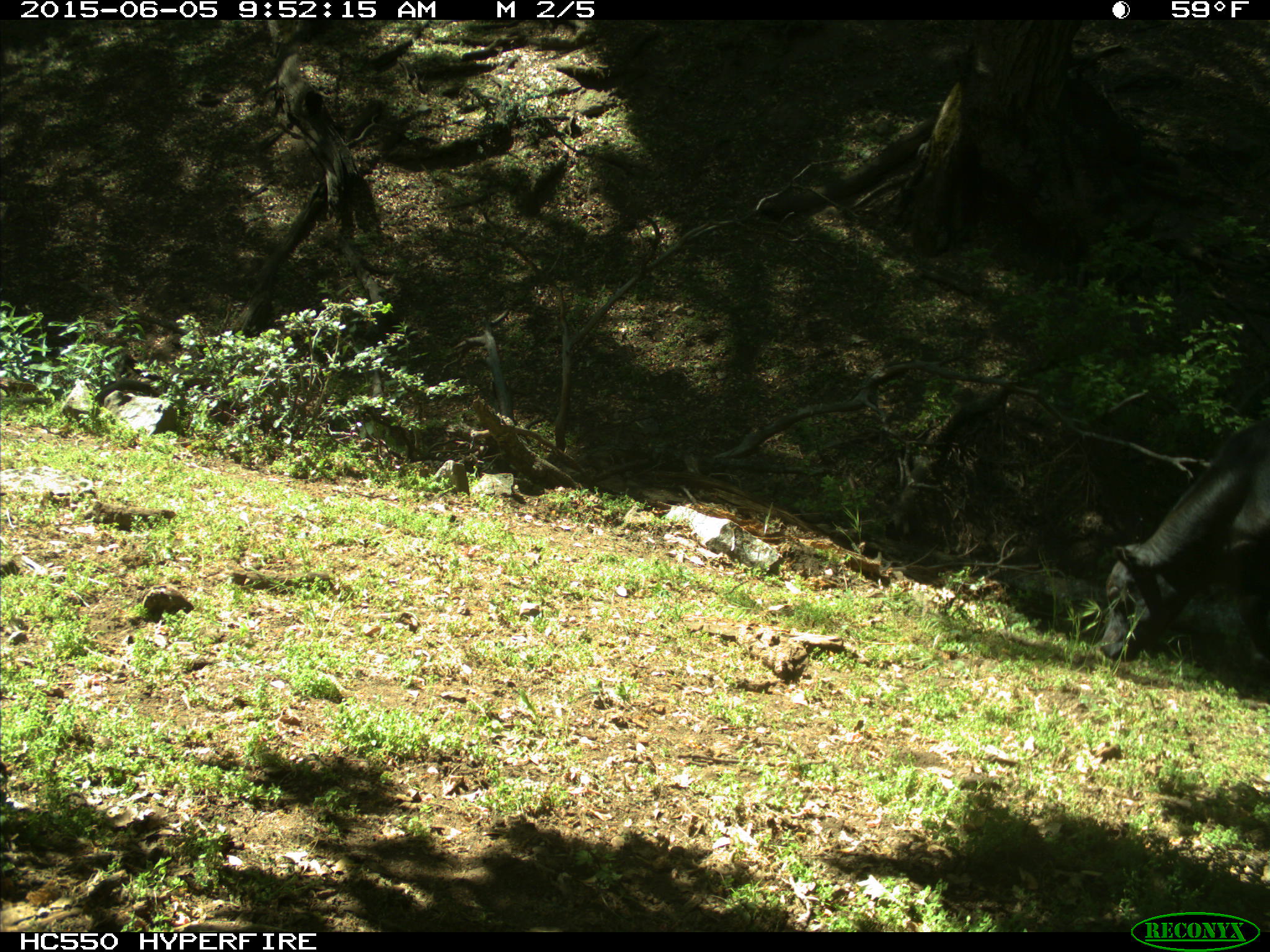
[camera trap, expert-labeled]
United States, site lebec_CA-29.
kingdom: Animalia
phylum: Chordata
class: Mammalia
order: Artiodactyla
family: Bovidae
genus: Bos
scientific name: Bos taurus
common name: domestic cow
Bos taurus (domestic cow).